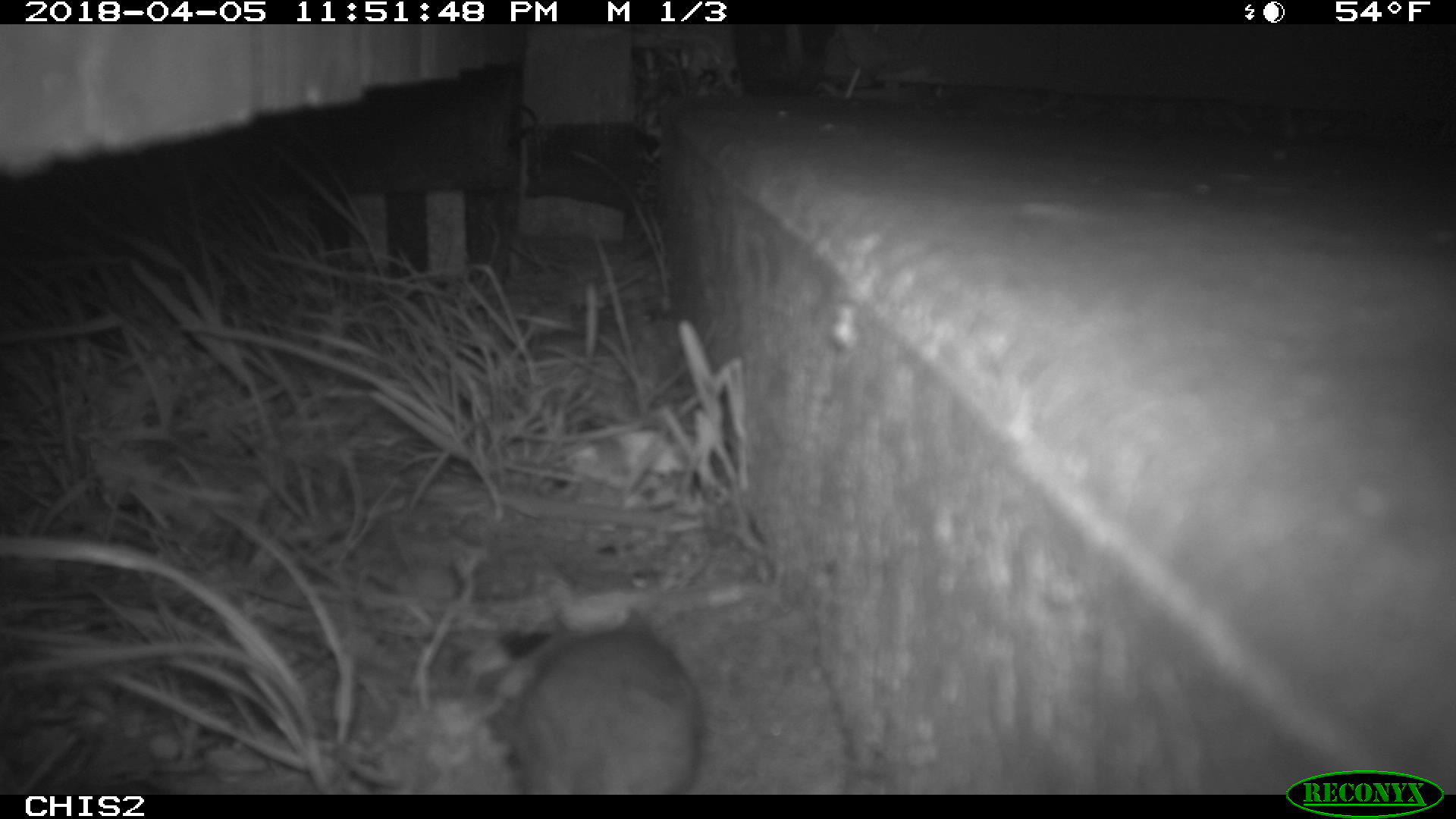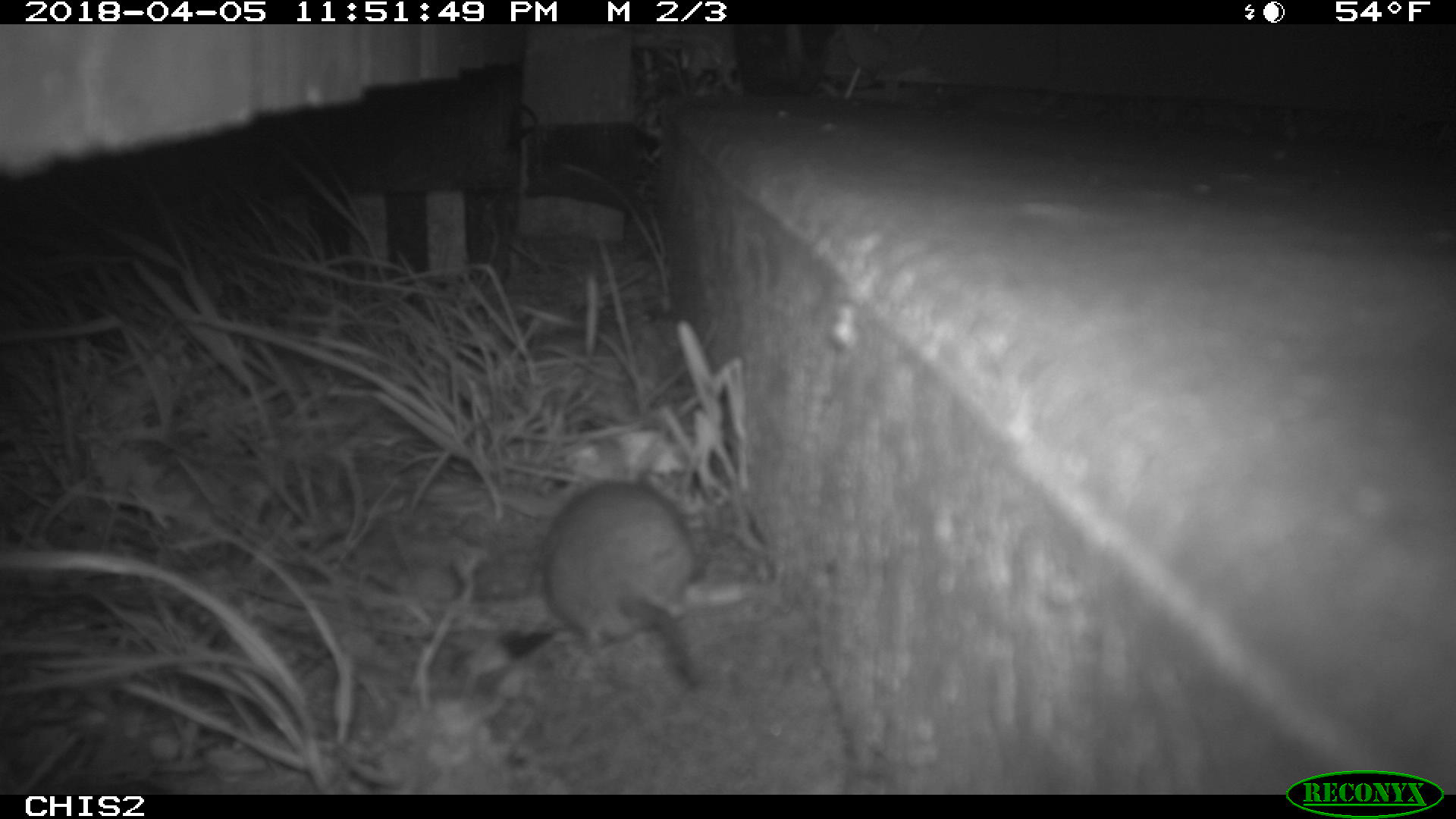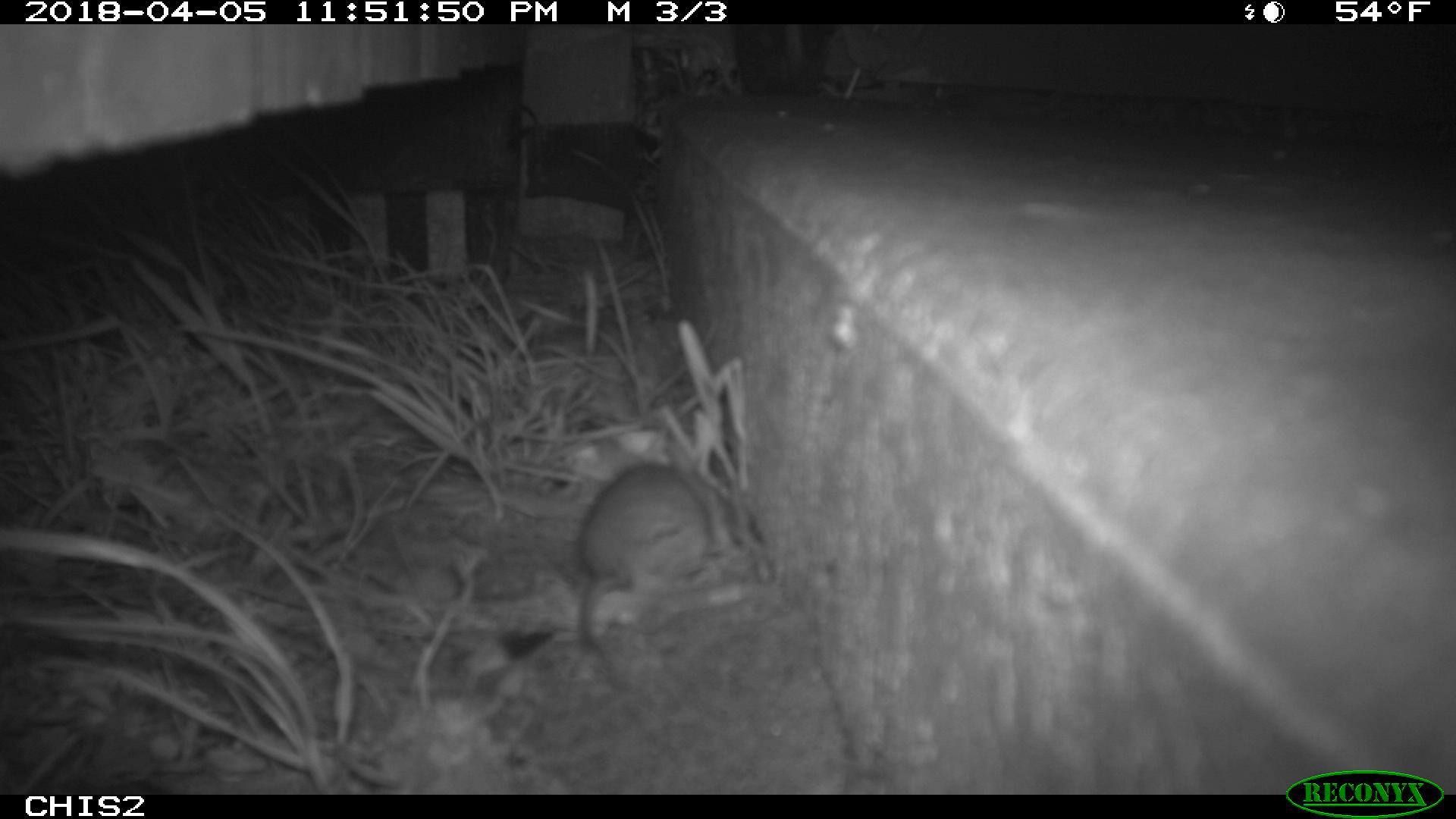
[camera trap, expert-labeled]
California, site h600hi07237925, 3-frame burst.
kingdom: Animalia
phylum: Chordata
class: Mammalia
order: Rodentia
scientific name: Rodentia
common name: rodent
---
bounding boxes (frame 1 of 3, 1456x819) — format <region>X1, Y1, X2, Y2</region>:
rodent: <region>508, 600, 701, 795</region>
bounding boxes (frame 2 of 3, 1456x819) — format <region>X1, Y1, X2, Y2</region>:
rodent: <region>541, 467, 696, 689</region>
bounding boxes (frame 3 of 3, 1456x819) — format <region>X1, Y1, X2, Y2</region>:
rodent: <region>576, 442, 710, 652</region>